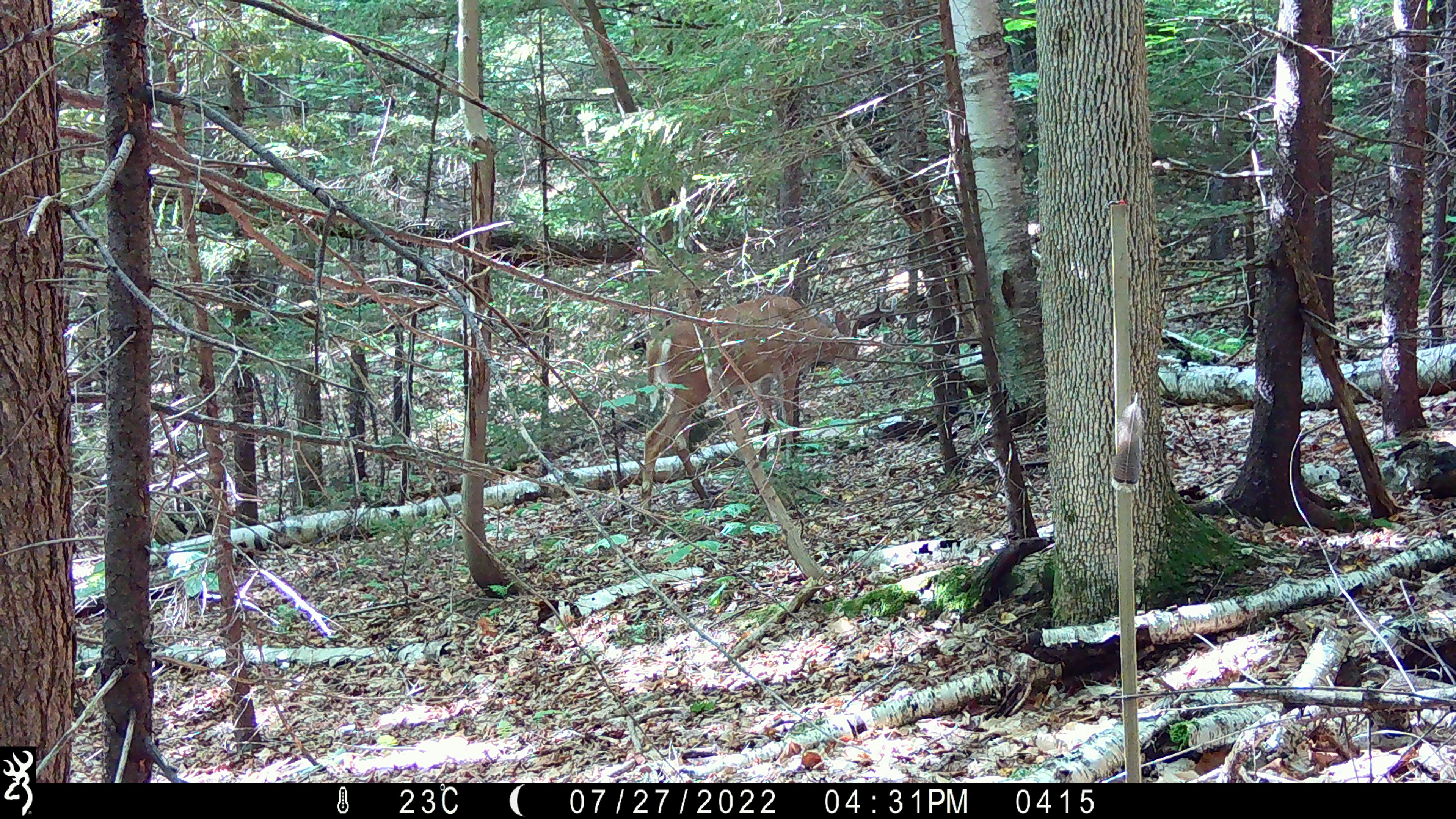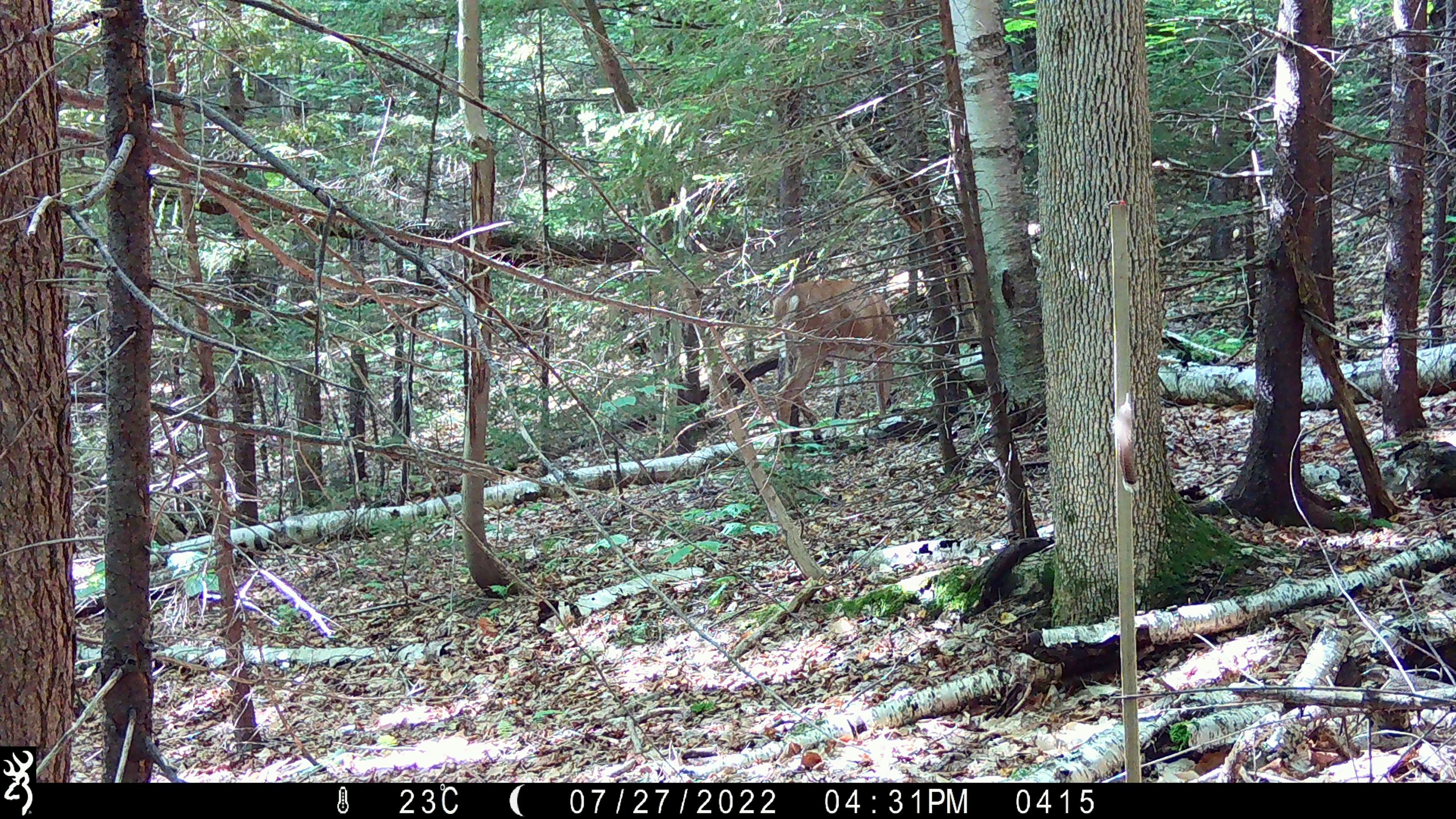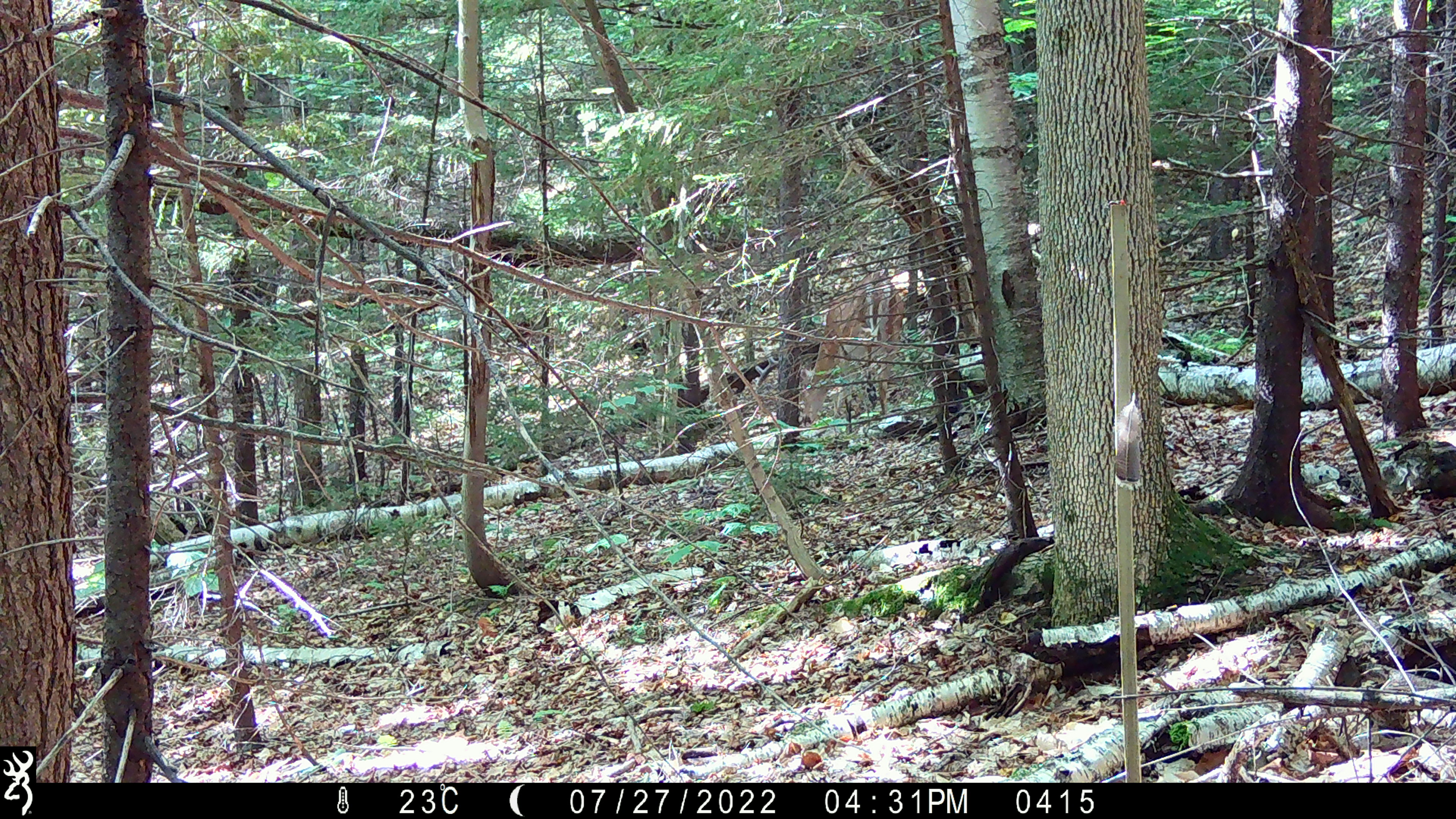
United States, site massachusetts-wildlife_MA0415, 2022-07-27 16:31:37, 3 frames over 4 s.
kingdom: Animalia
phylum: Chordata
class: Mammalia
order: Artiodactyla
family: Cervidae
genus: Odocoileus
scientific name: Odocoileus virginianus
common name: white-tailed deer